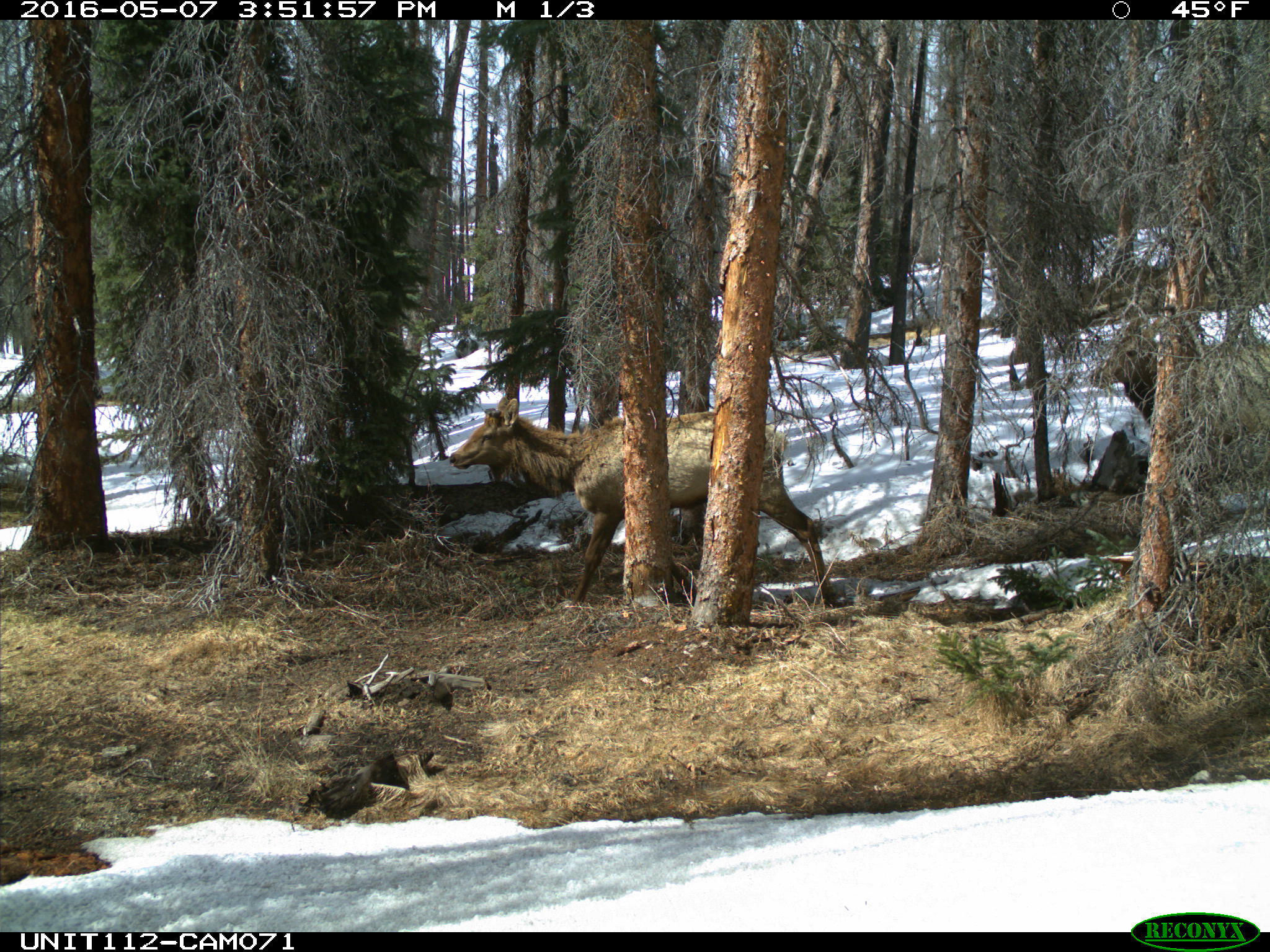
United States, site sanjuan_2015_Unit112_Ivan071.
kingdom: Animalia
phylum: Chordata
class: Mammalia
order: Artiodactyla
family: Cervidae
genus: Cervus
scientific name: Cervus elaphus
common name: red deer